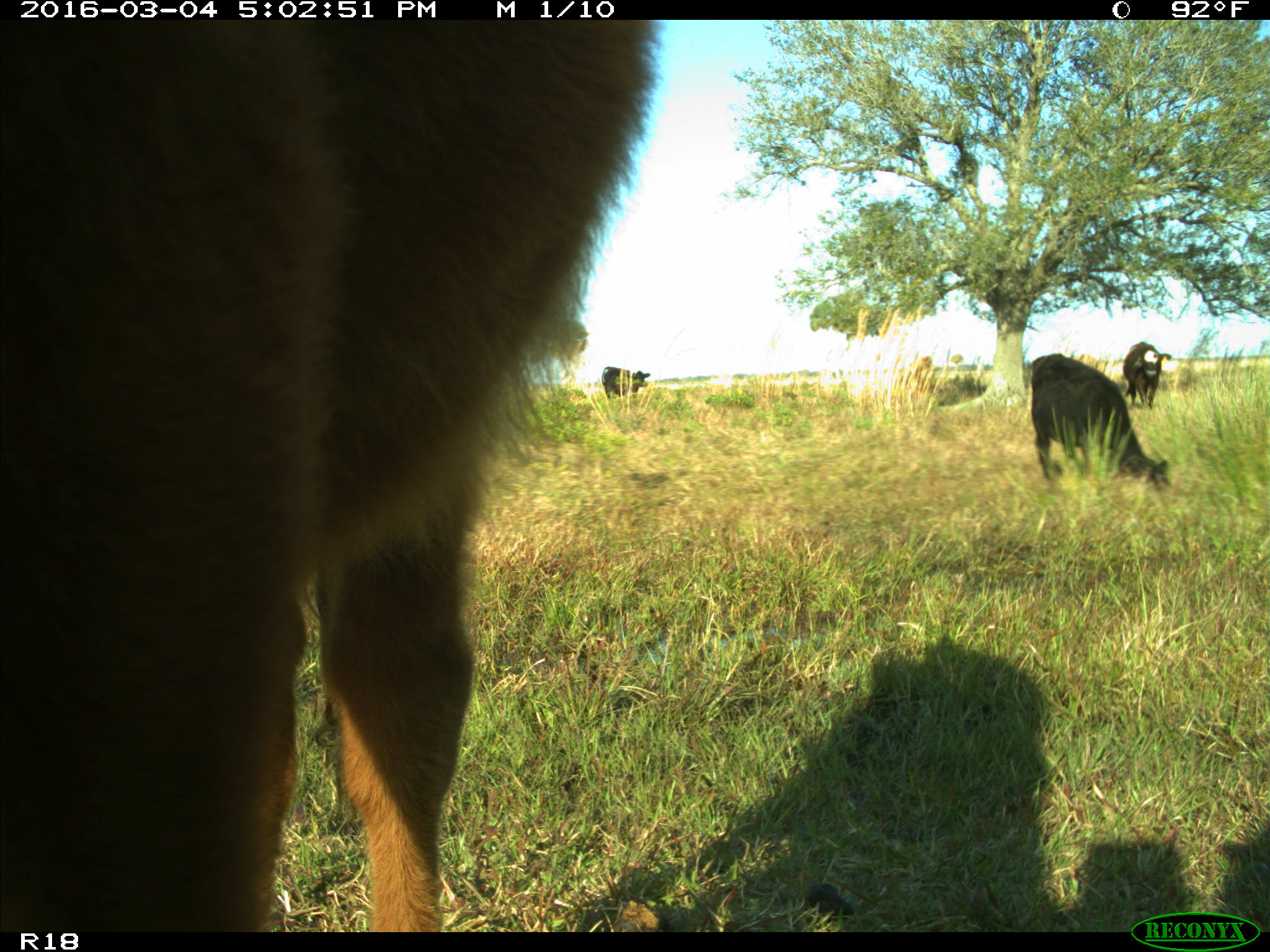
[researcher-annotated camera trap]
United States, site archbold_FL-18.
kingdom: Animalia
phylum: Chordata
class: Mammalia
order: Artiodactyla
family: Bovidae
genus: Bos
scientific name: Bos taurus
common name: domestic cow